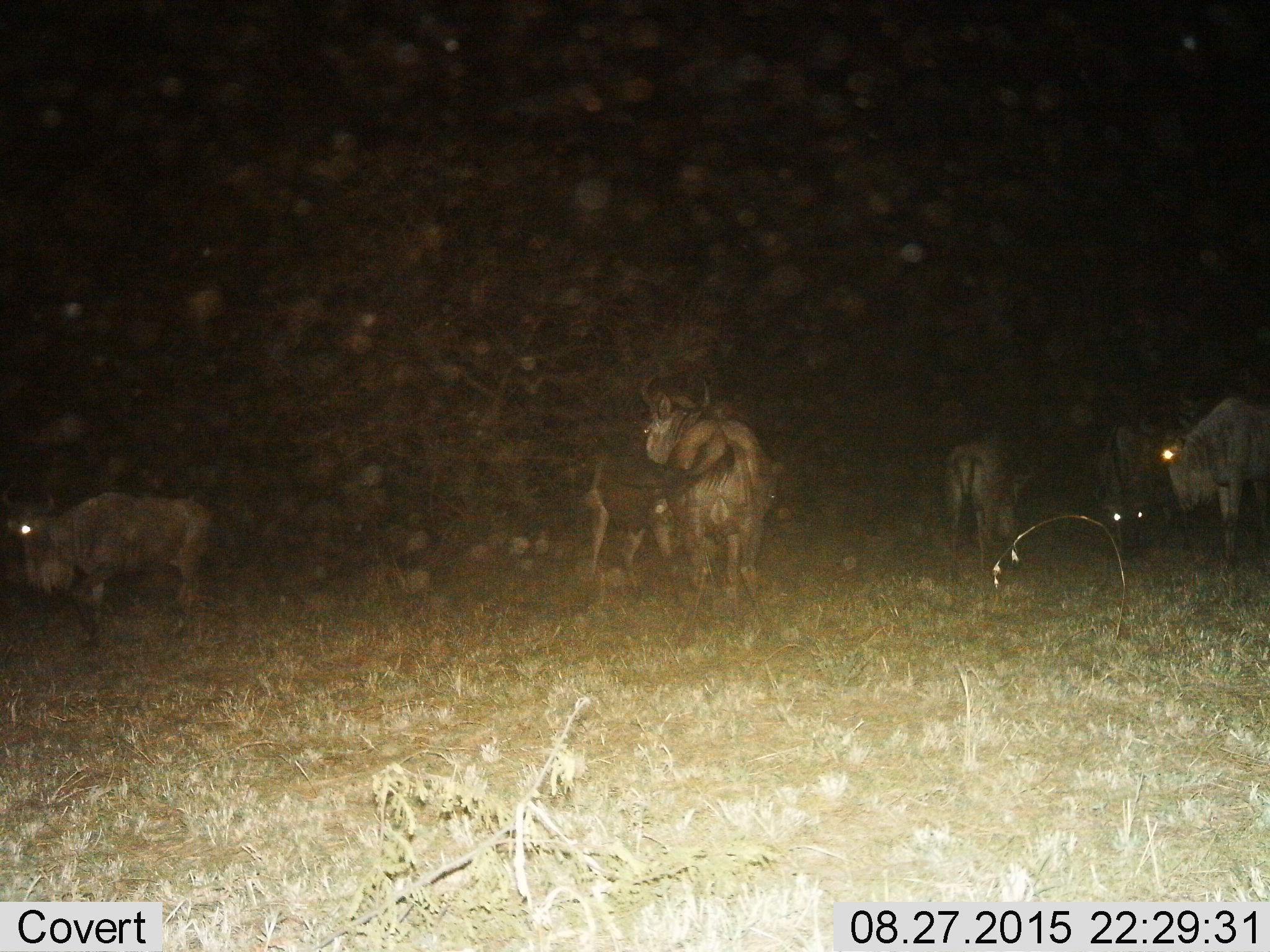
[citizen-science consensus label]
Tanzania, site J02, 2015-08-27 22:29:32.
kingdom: Animalia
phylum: Chordata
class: Mammalia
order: Artiodactyla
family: Bovidae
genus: Connochaetes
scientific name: Connochaetes taurinus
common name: blue wildebeest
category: wildebeest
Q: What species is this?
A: Wildebeest (blue wildebeest) (Connochaetes taurinus).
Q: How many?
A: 6.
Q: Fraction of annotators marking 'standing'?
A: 80%.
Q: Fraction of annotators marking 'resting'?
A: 0%.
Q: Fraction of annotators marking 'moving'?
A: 10%.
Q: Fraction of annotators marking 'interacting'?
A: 10%.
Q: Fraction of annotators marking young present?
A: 20%.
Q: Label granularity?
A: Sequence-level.